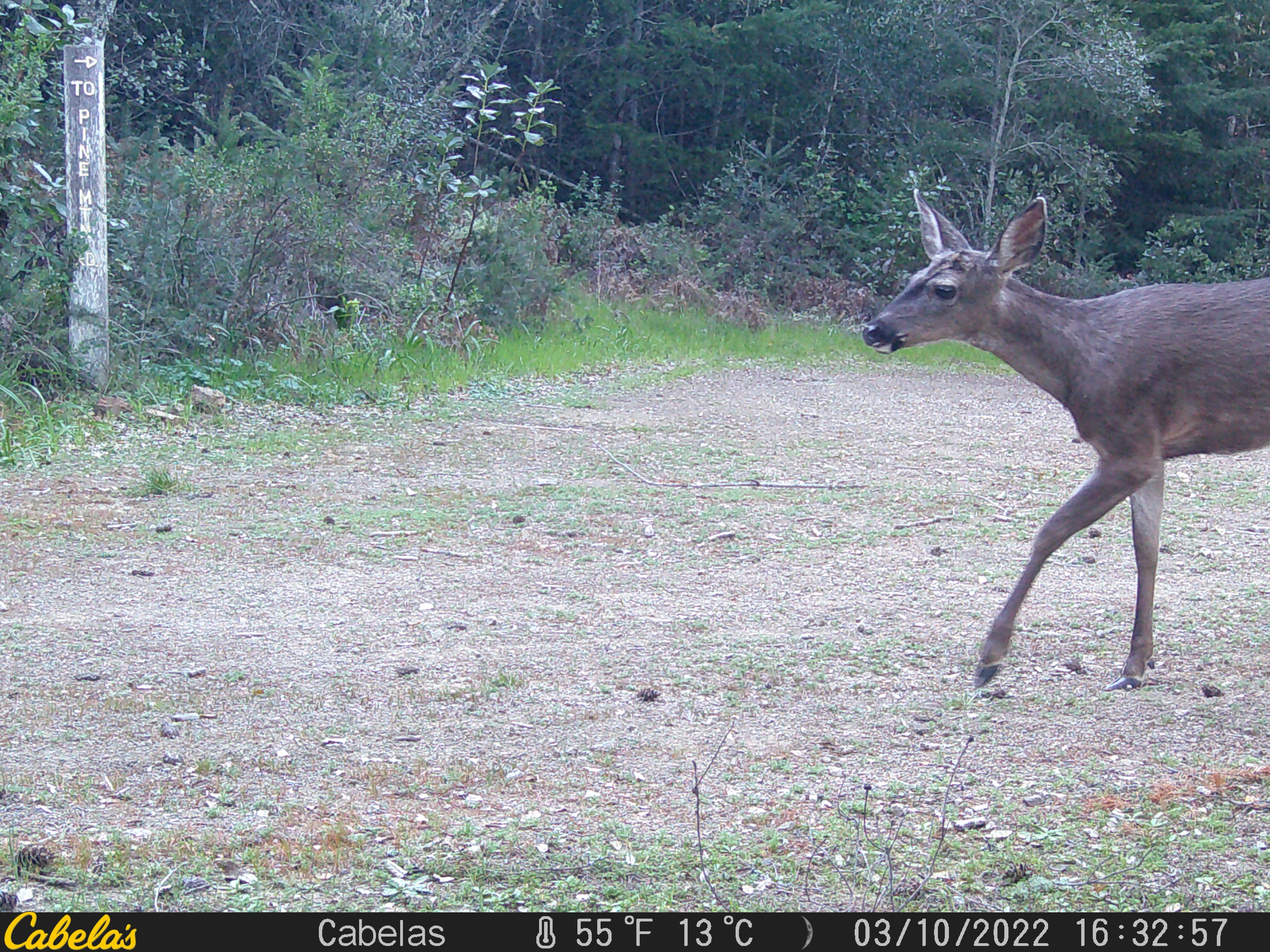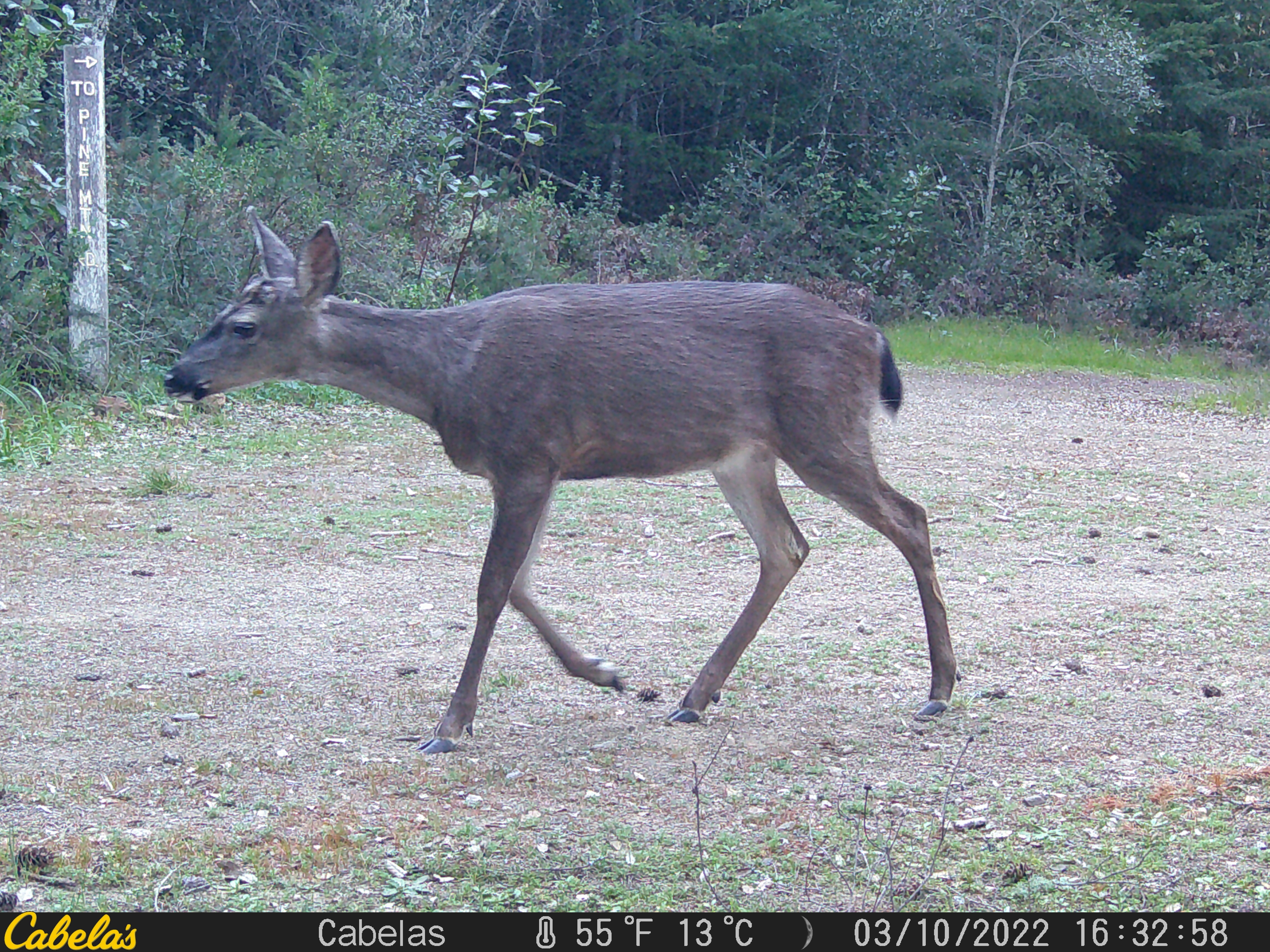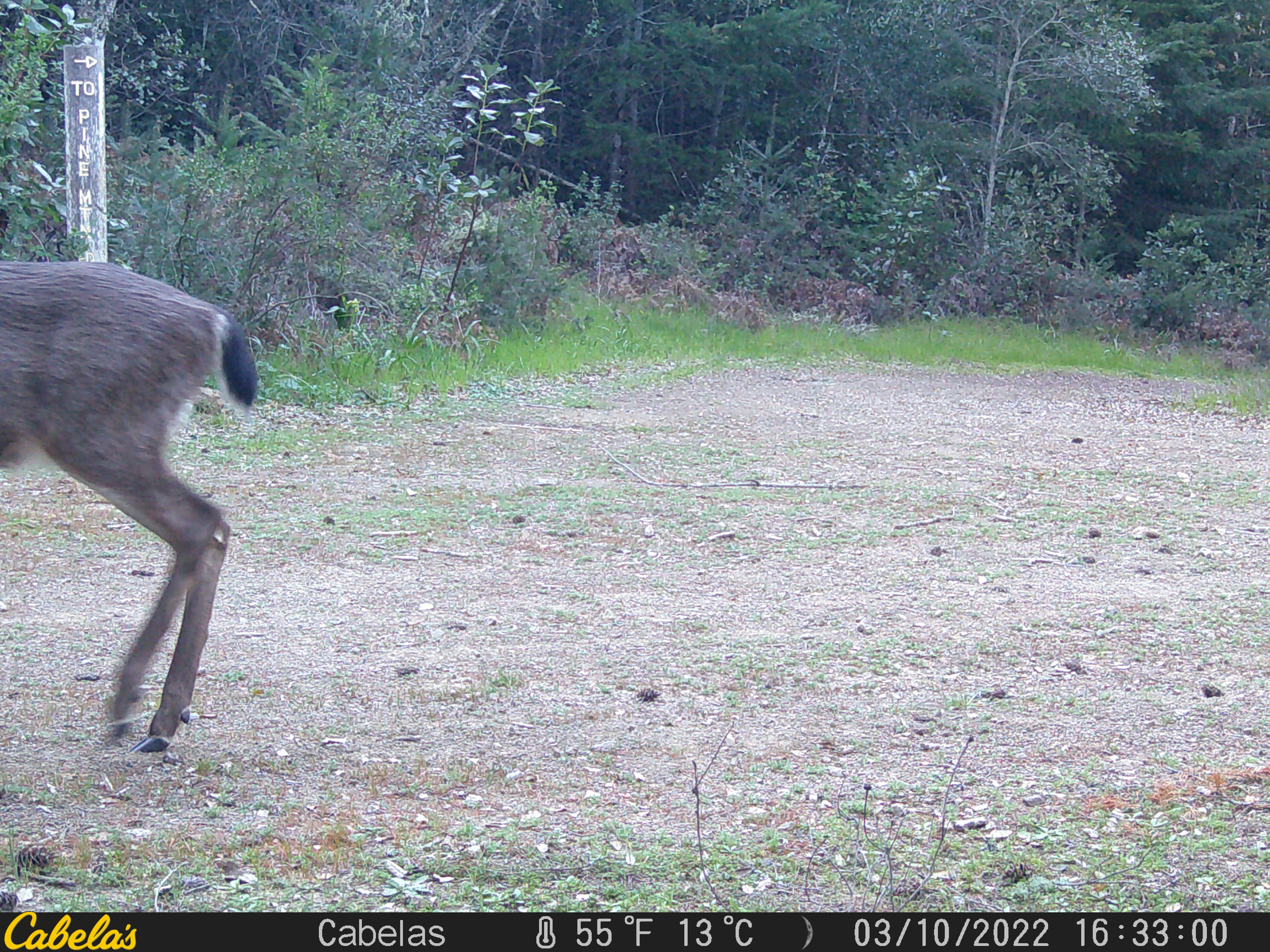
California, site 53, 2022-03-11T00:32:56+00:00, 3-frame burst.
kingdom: Animalia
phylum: Chordata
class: Mammalia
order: Artiodactyla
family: Cervidae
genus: Odocoileus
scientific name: Odocoileus hemionus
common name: mule deer